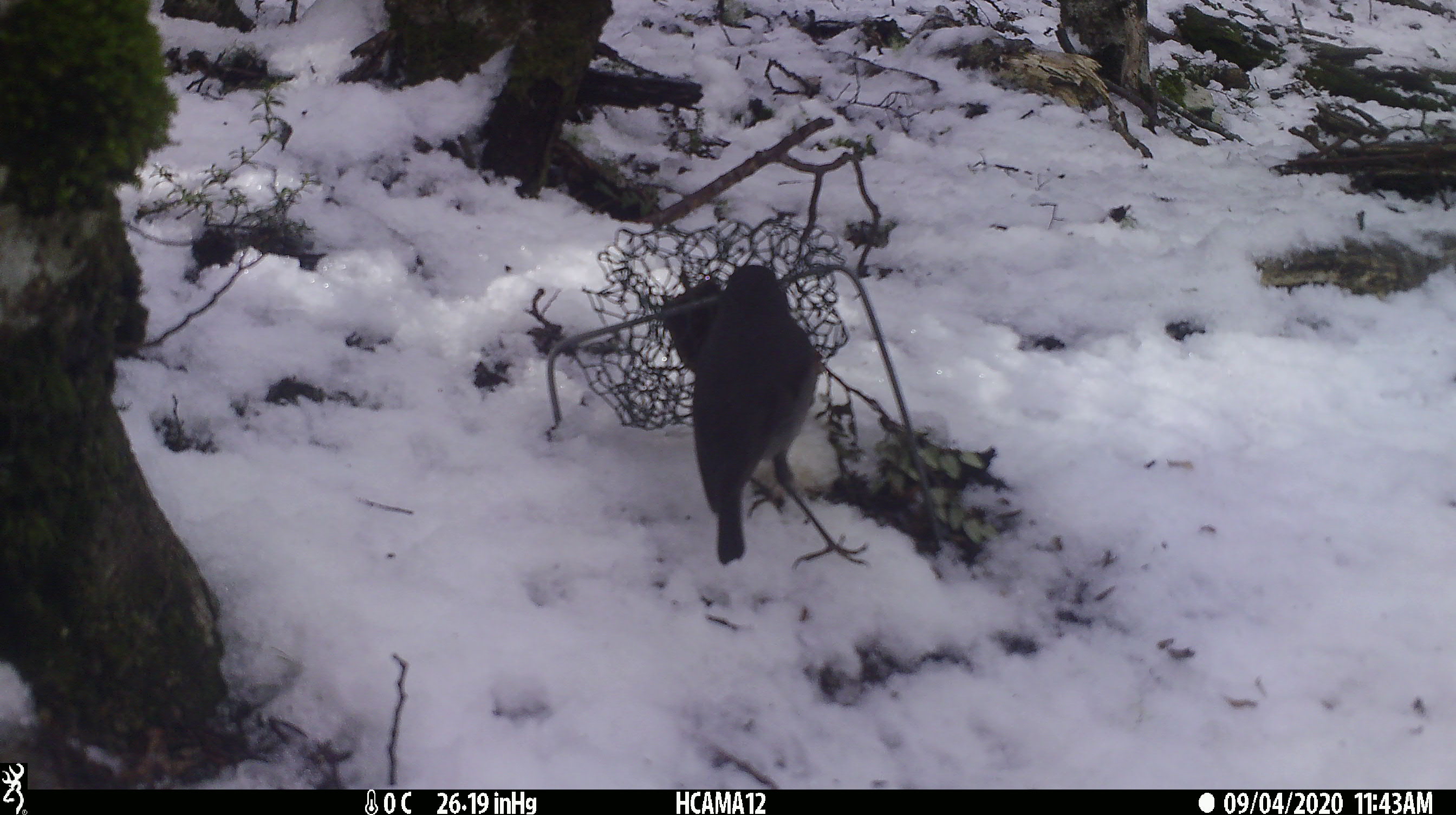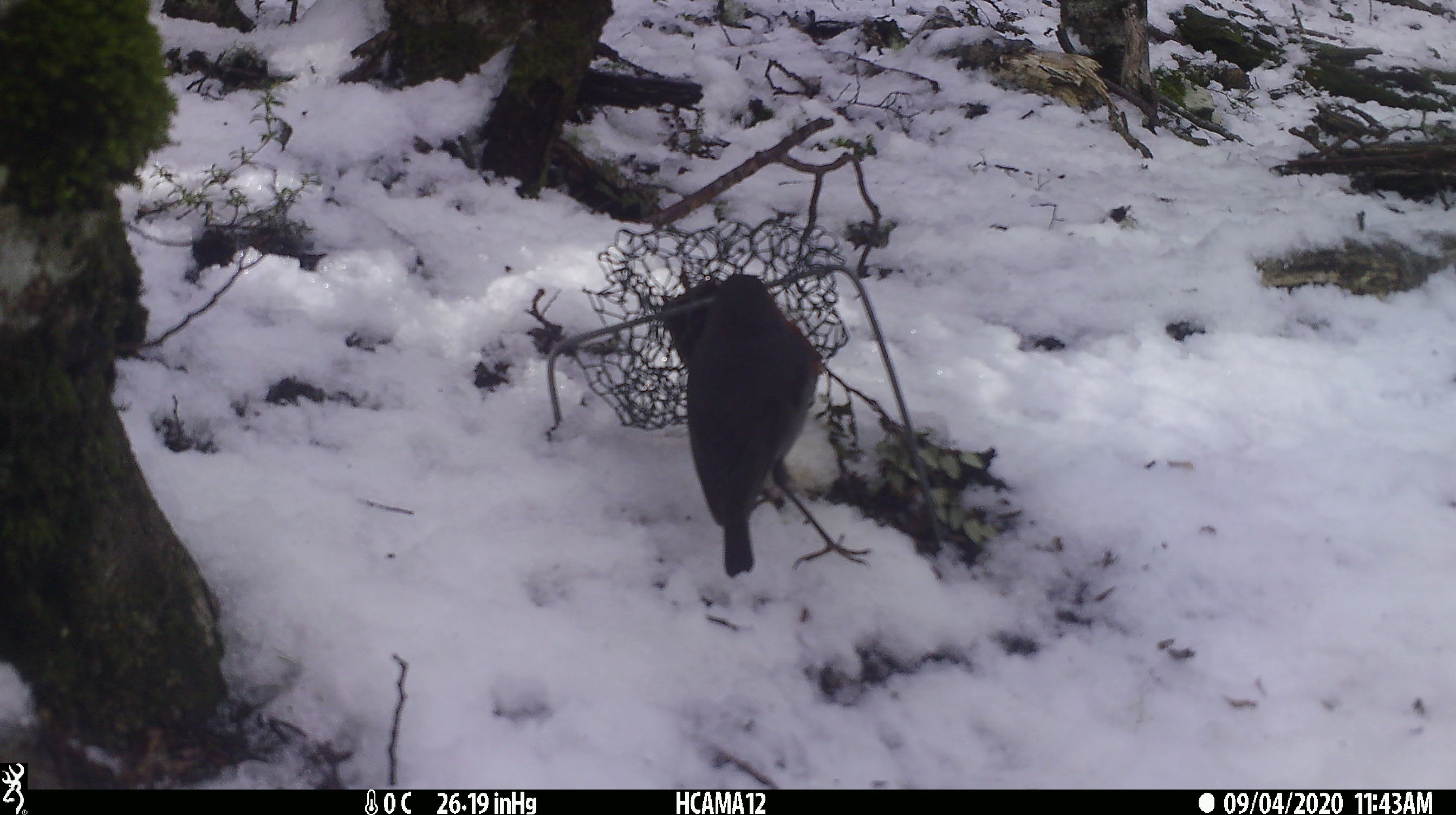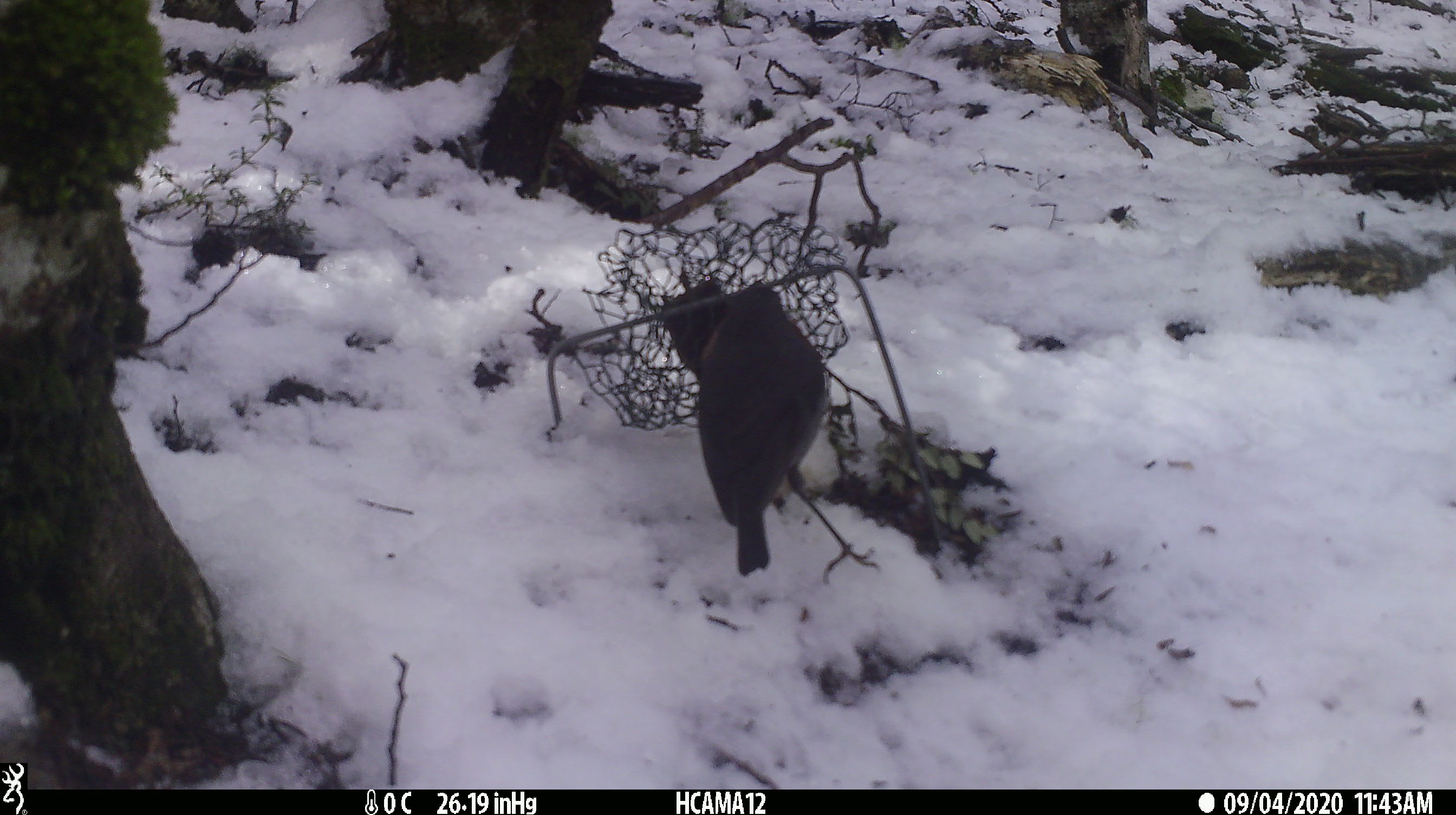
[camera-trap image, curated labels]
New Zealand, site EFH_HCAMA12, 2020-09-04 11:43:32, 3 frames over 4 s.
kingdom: Animalia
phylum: Chordata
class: Aves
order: Passeriformes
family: Petroicidae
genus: Petroica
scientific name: Petroica australis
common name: new zealand robin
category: robin